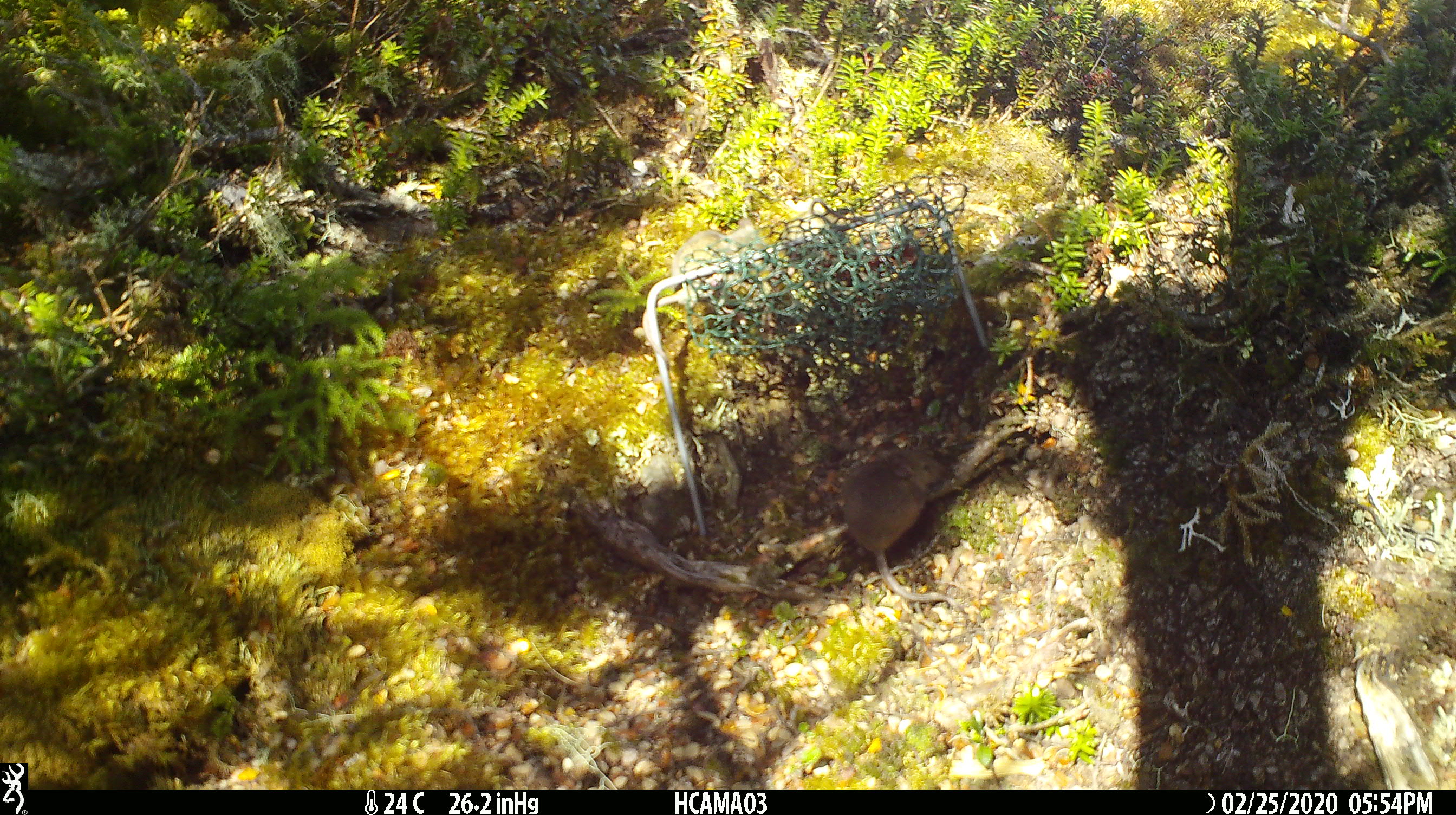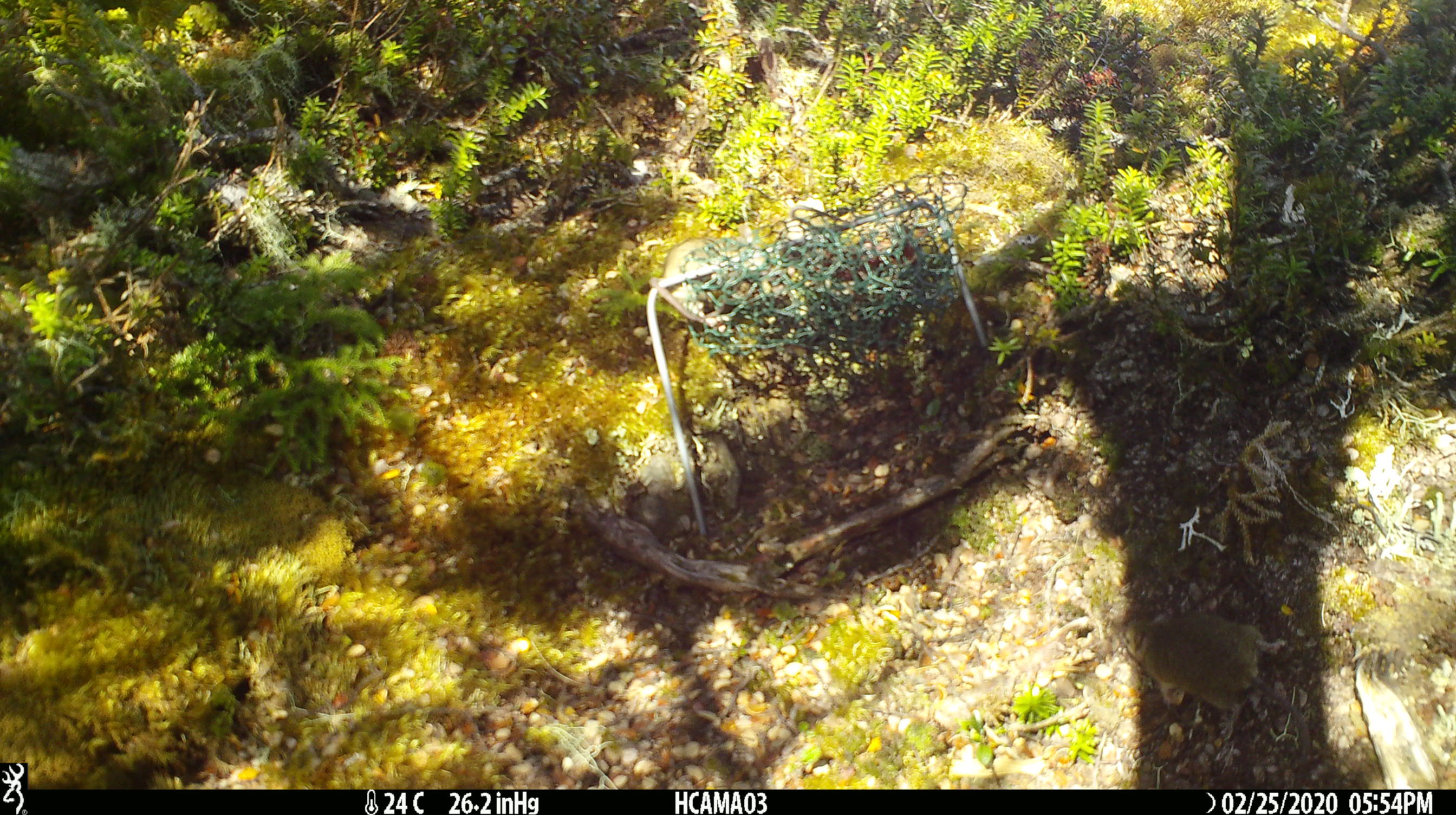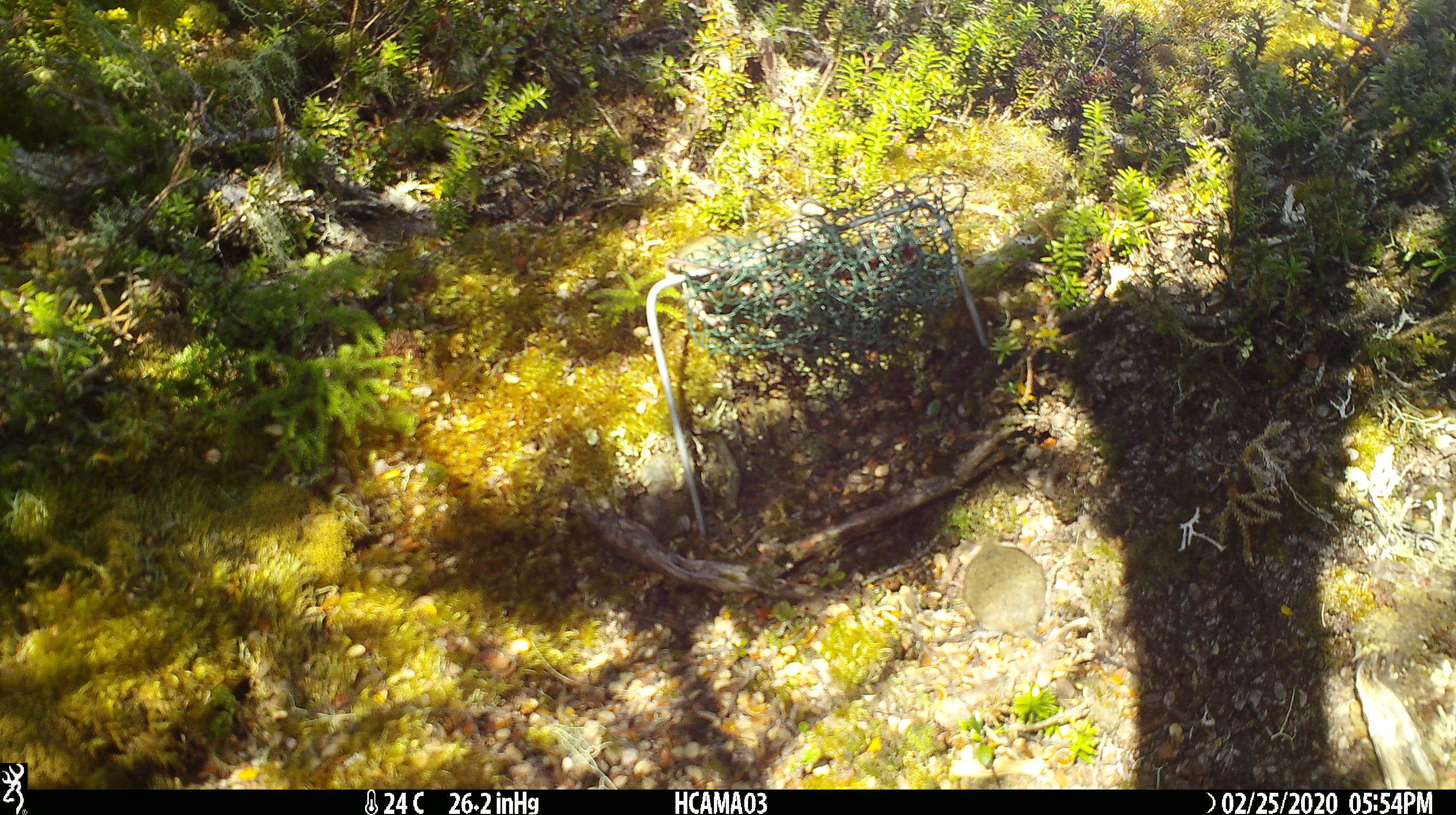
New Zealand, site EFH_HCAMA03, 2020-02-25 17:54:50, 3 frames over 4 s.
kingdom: Animalia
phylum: Chordata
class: Mammalia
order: Rodentia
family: Muridae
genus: Mus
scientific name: Mus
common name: mouse